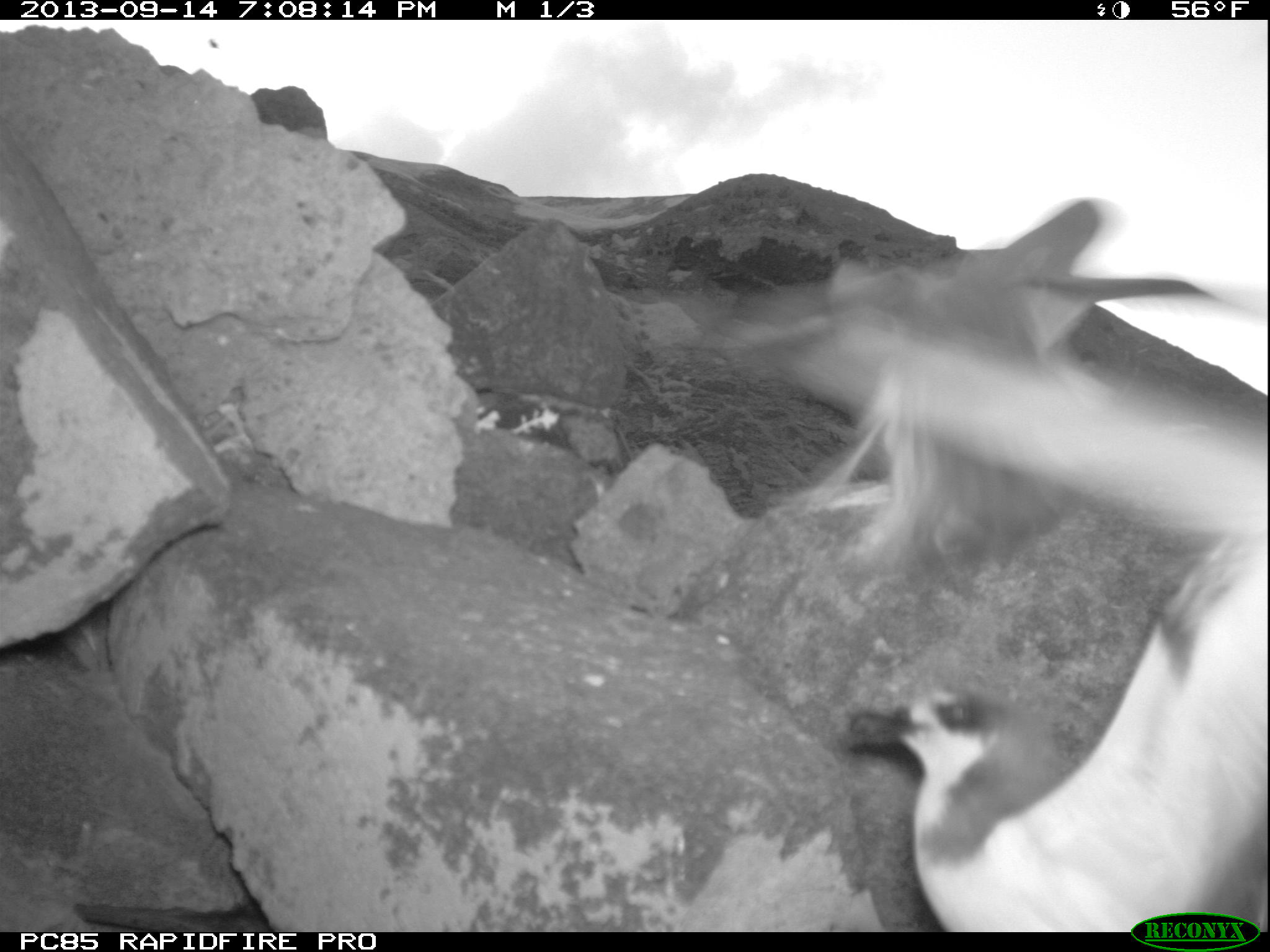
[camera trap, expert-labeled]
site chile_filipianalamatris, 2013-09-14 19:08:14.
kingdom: Animalia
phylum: Chordata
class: Aves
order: Procellariiformes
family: Procellariidae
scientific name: Procellariidae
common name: petrel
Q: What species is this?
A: Petrel (Procellariidae).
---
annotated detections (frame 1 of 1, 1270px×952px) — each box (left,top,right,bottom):
petrel: (690,200,1270,901); (68,884,281,931)